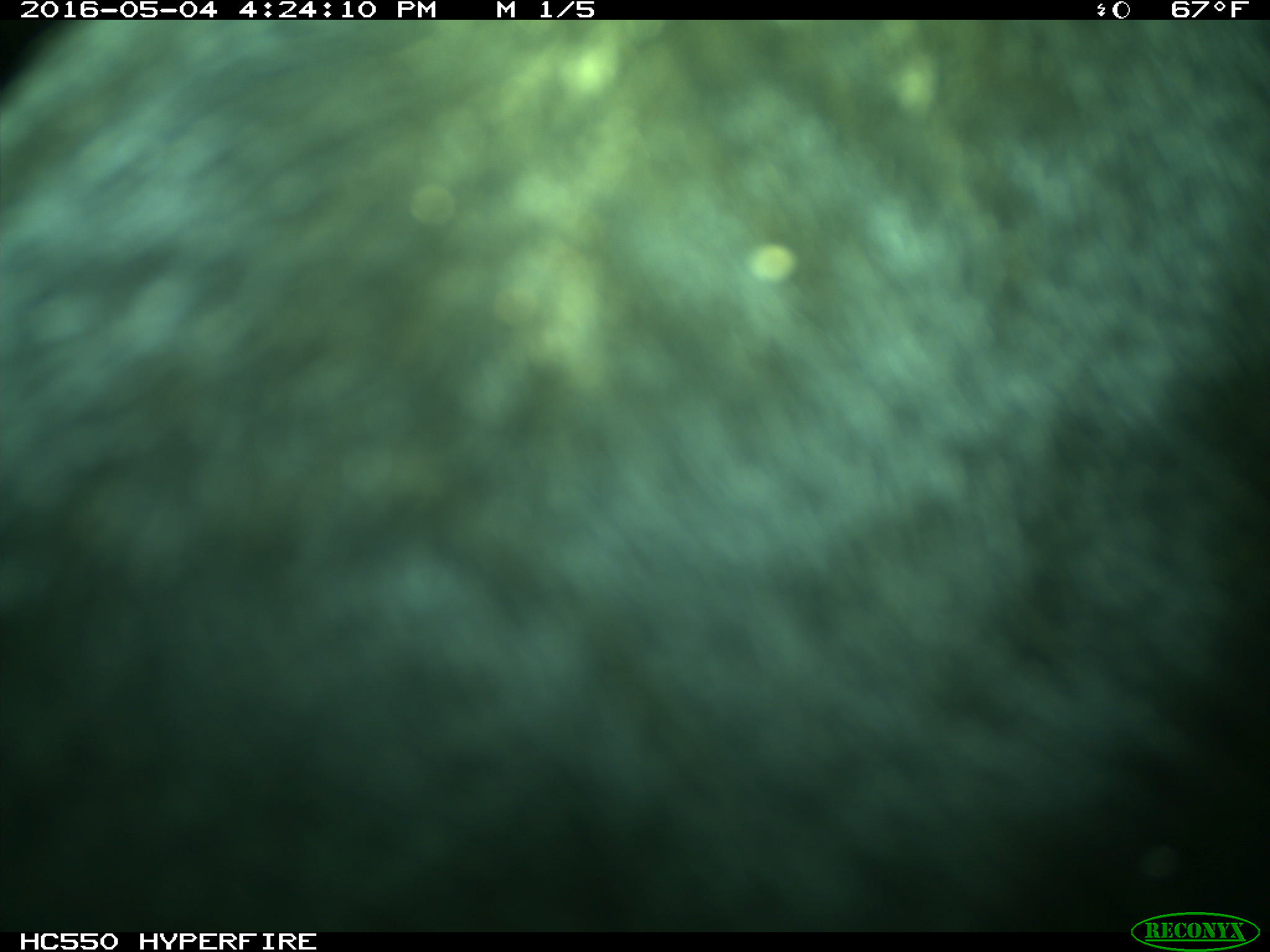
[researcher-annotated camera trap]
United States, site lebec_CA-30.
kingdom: Animalia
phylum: Chordata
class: Mammalia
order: Artiodactyla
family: Bovidae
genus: Bos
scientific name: Bos taurus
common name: domestic cow